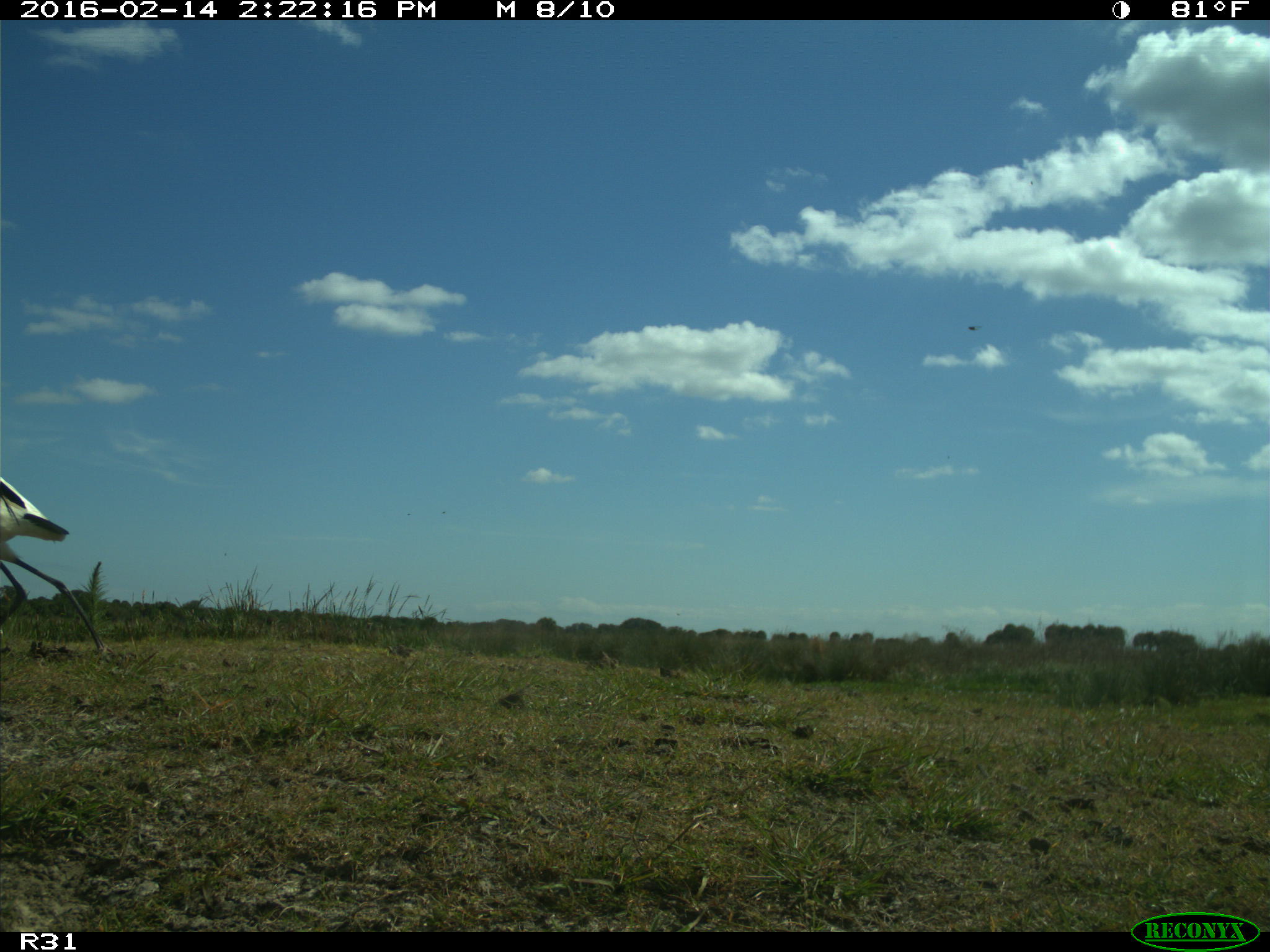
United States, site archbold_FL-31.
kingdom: Animalia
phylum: Chordata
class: Aves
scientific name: Aves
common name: birds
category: unidentified bird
Unidentified bird (birds) (Aves).